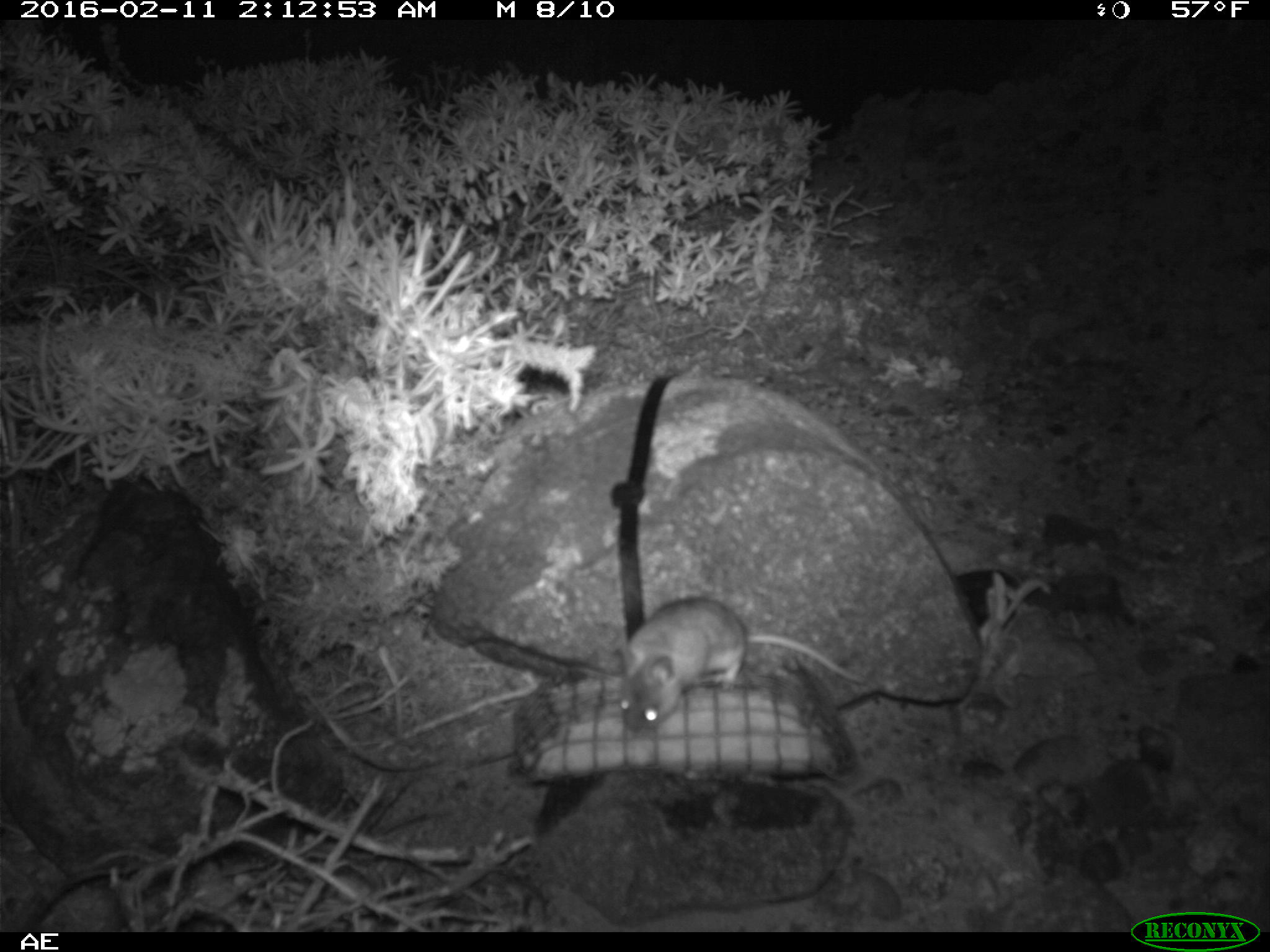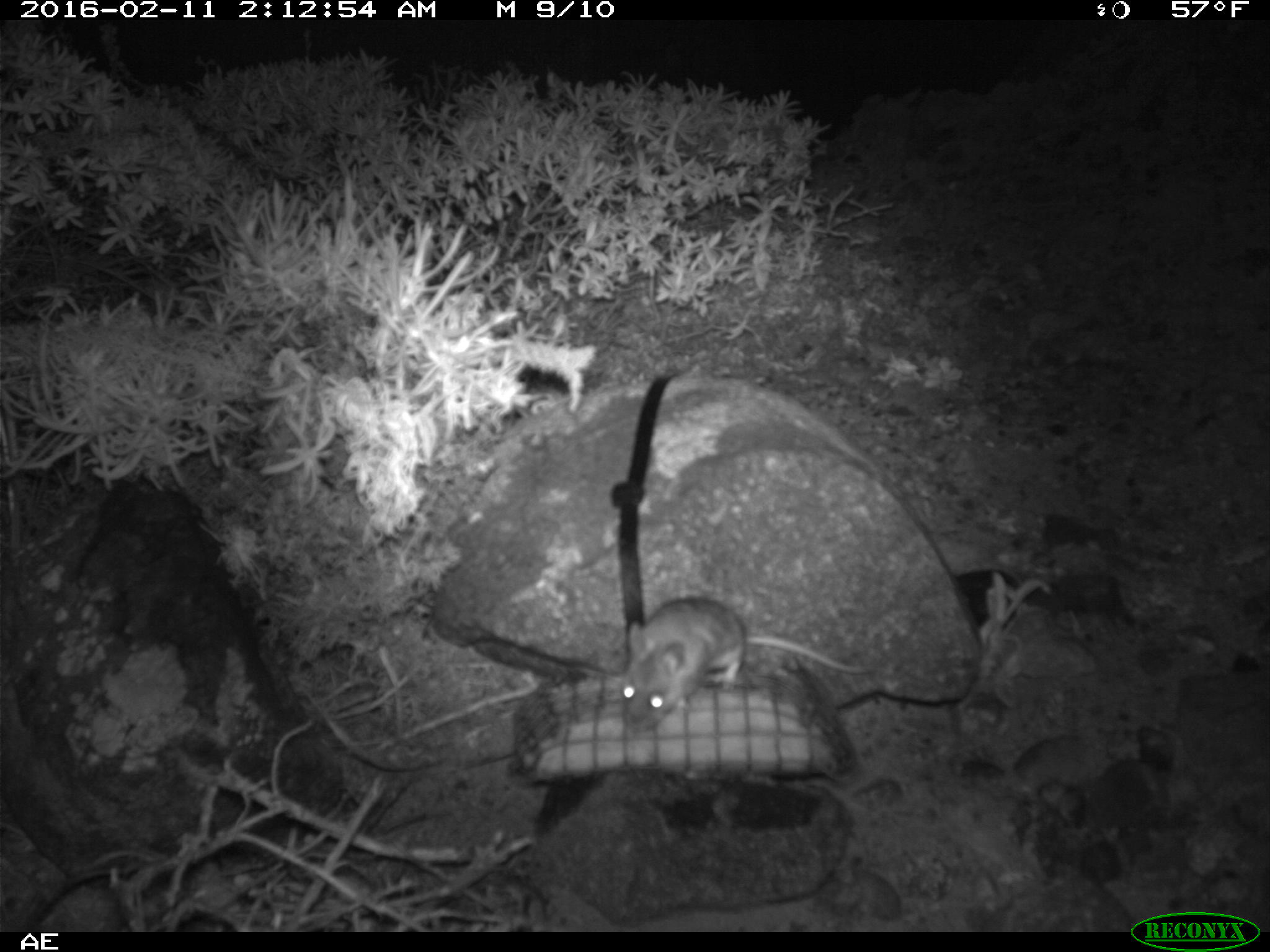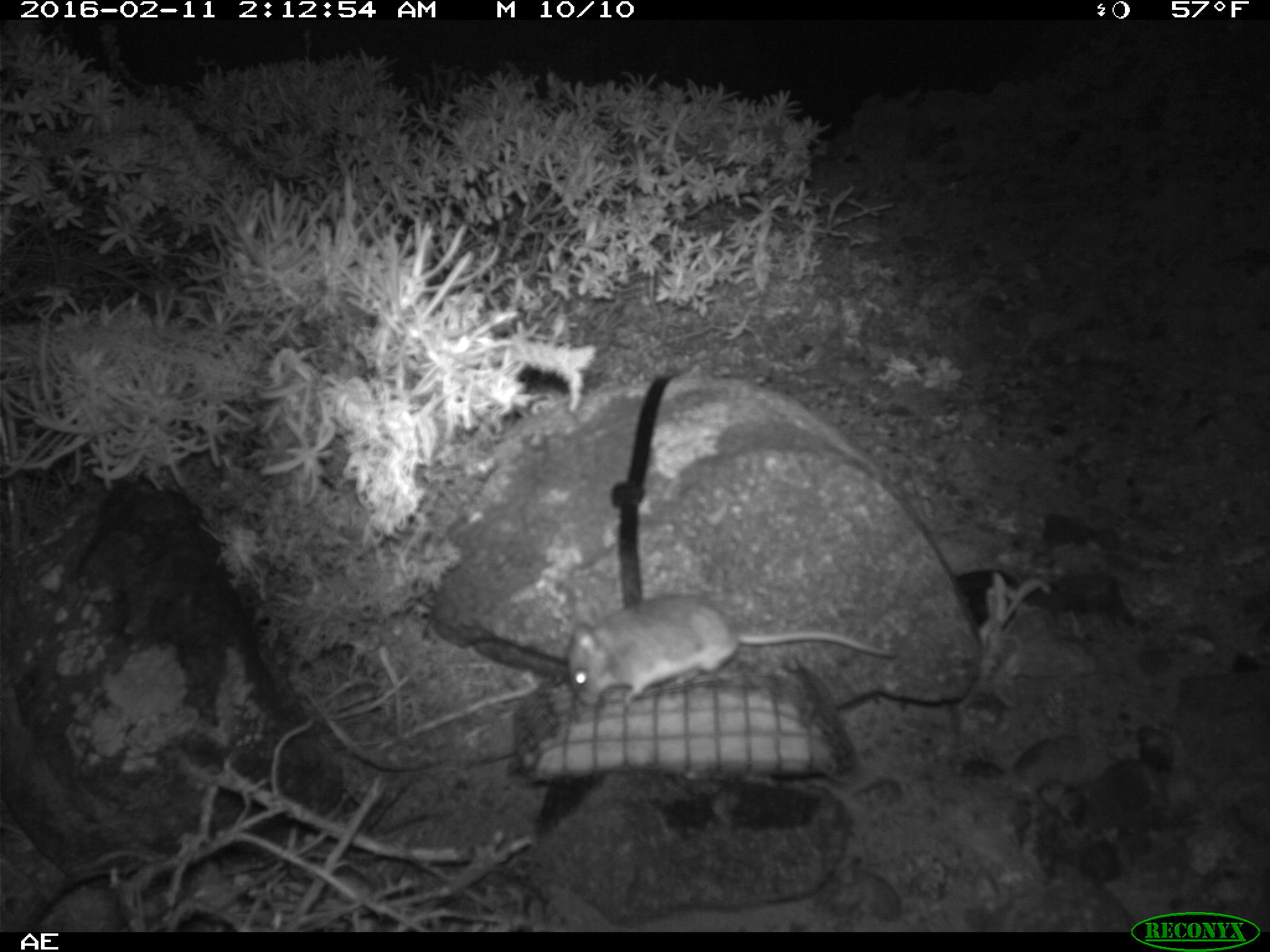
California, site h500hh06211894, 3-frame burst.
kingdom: Animalia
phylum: Chordata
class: Mammalia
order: Rodentia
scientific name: Rodentia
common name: rodent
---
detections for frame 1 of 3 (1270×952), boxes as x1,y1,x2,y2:
rodent: 618,595,868,729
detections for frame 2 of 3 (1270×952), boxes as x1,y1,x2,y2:
rodent: 620,596,874,729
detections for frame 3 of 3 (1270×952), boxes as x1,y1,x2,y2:
rodent: 567,593,897,709